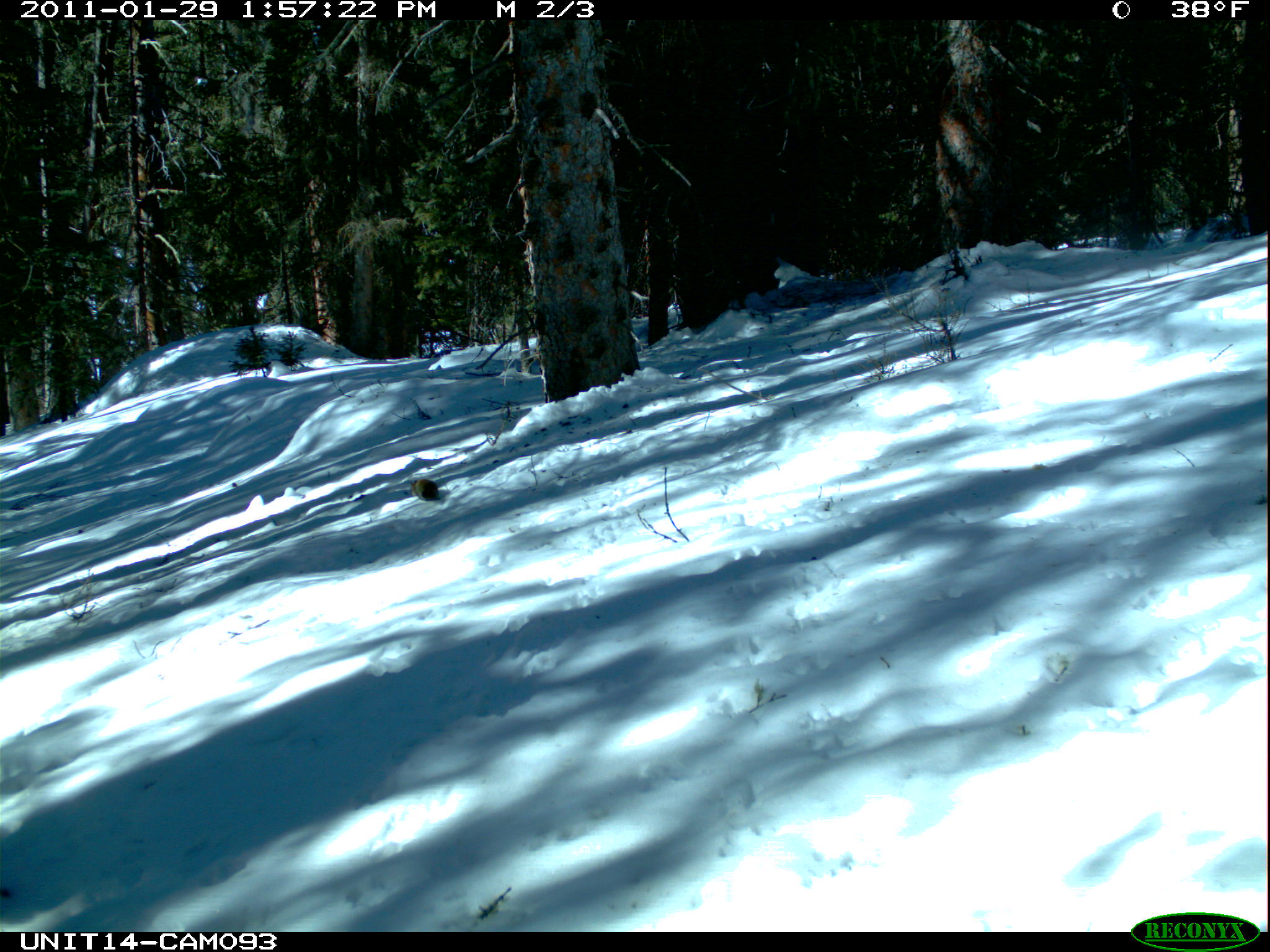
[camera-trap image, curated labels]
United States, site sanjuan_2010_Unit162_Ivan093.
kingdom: Animalia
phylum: Chordata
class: Mammalia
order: Rodentia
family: Sciuridae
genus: Tamiasciurus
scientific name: Tamiasciurus hudsonicus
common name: american red squirrel